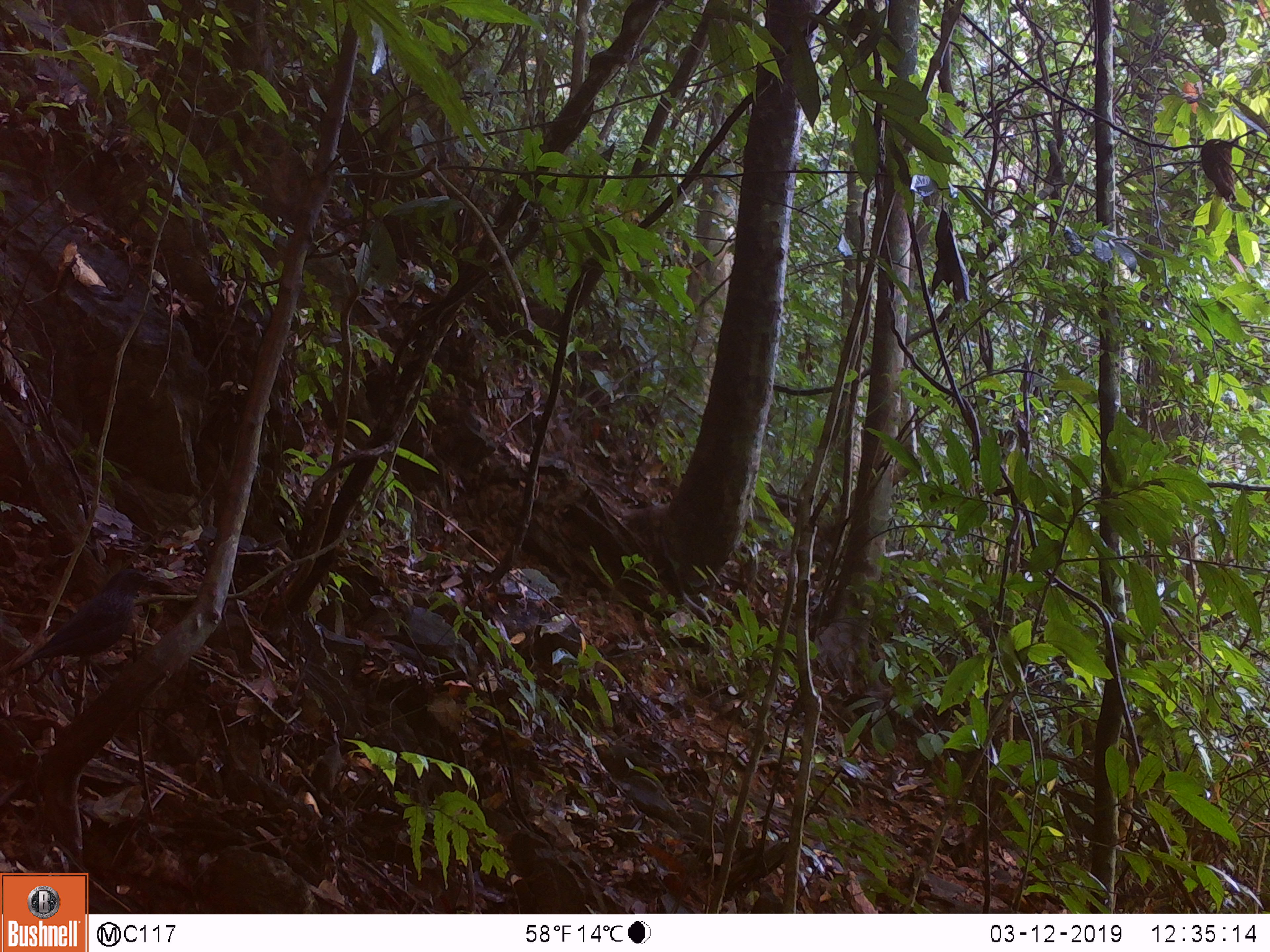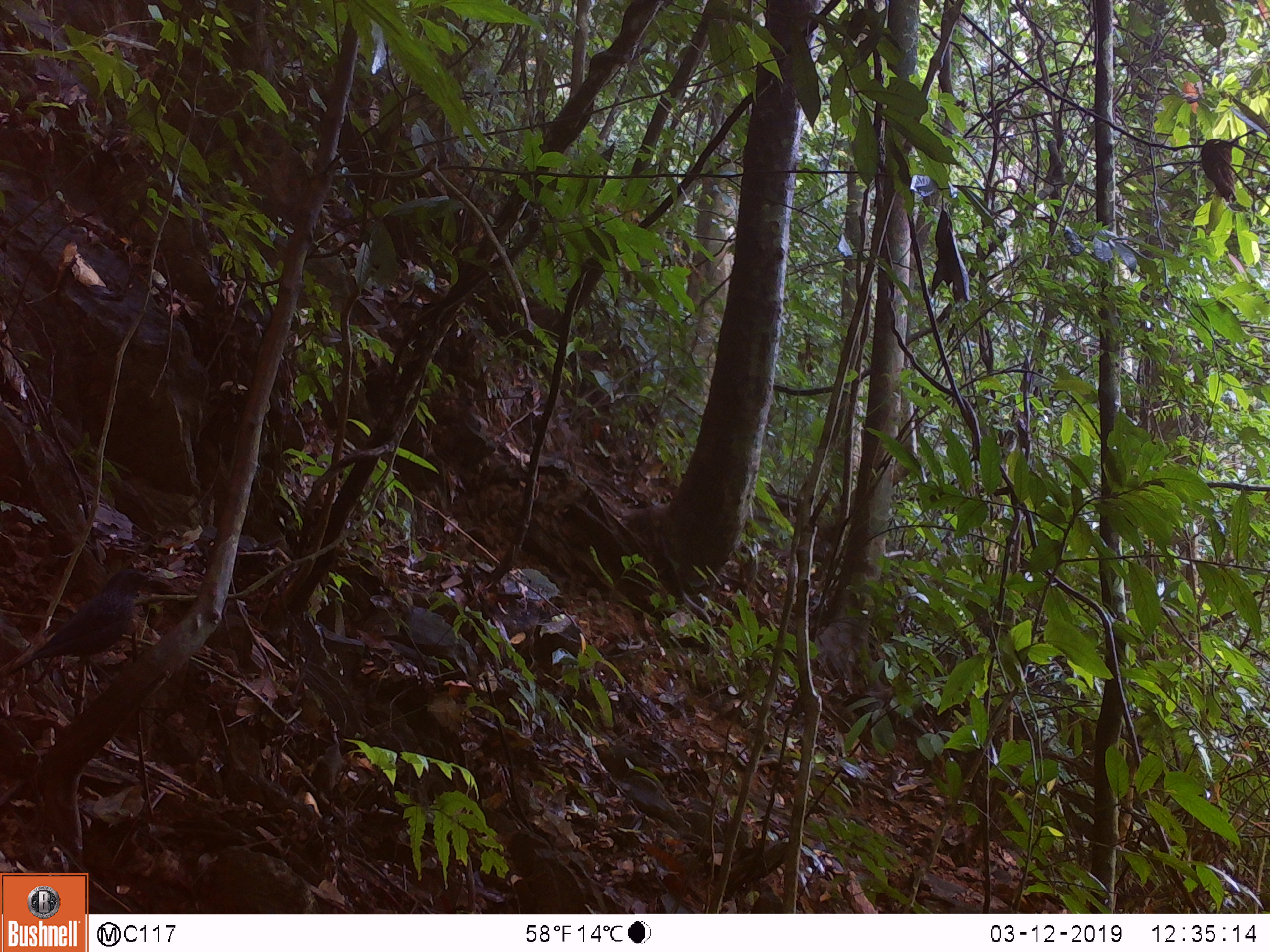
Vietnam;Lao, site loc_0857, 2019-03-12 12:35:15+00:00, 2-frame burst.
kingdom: Animalia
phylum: Chordata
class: Aves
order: Passeriformes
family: Muscicapidae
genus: Myophonus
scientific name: Myophonus caeruleus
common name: blue whistling thrush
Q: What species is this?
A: Blue whistling thrush (Myophonus caeruleus).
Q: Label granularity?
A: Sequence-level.